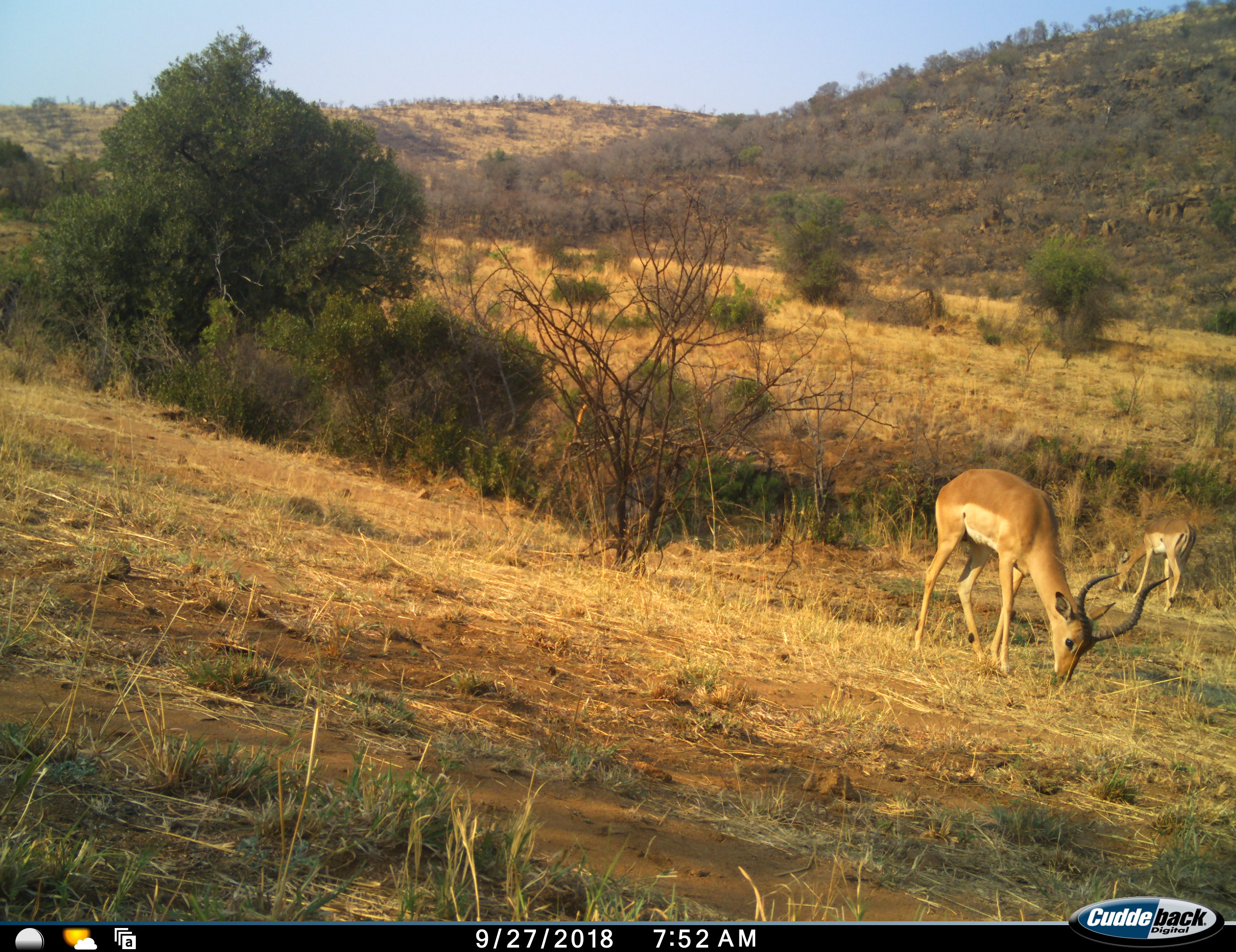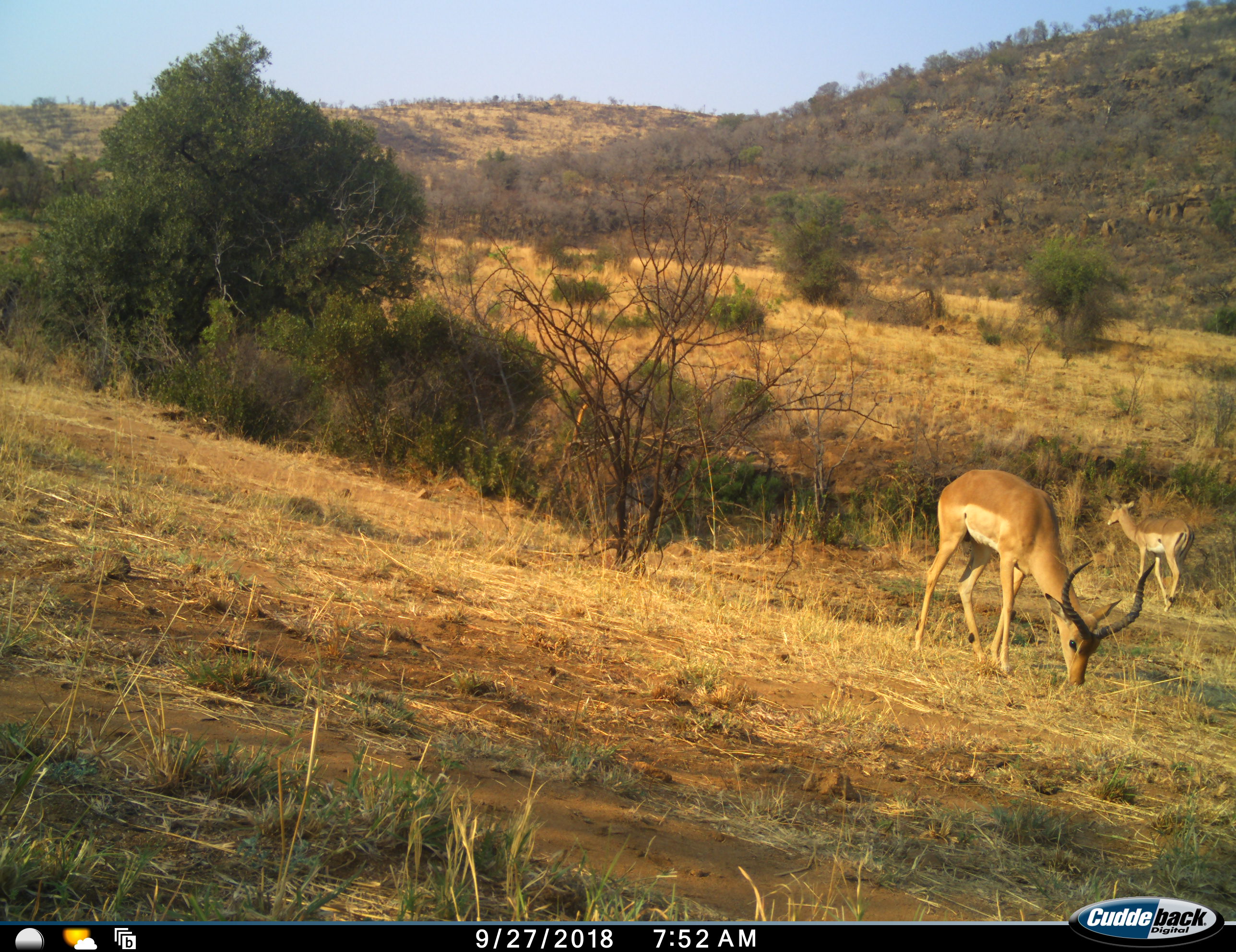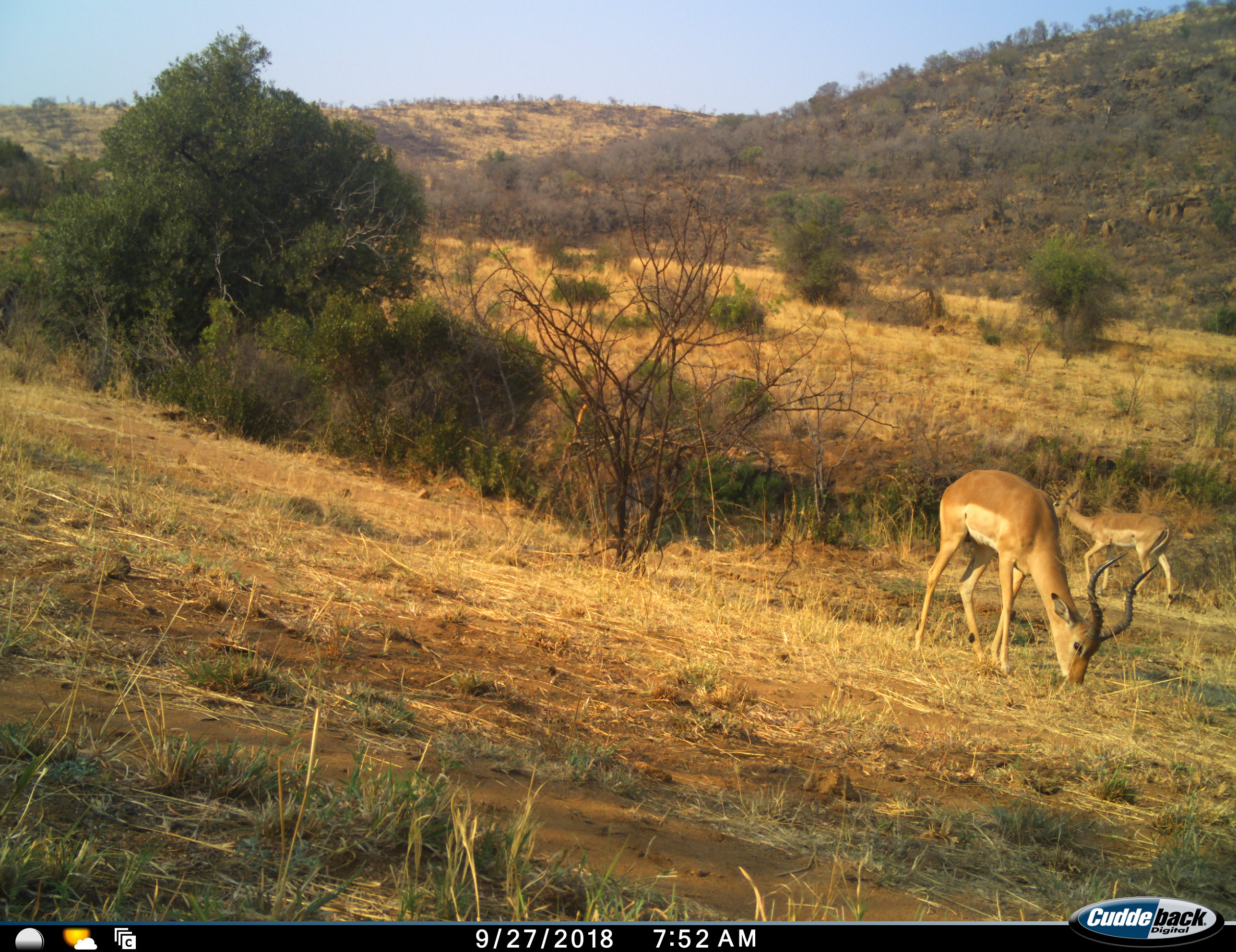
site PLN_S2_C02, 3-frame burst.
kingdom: Animalia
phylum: Chordata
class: Mammalia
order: Artiodactyla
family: Bovidae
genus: Aepyceros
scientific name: Aepyceros melampus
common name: impala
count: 2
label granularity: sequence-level